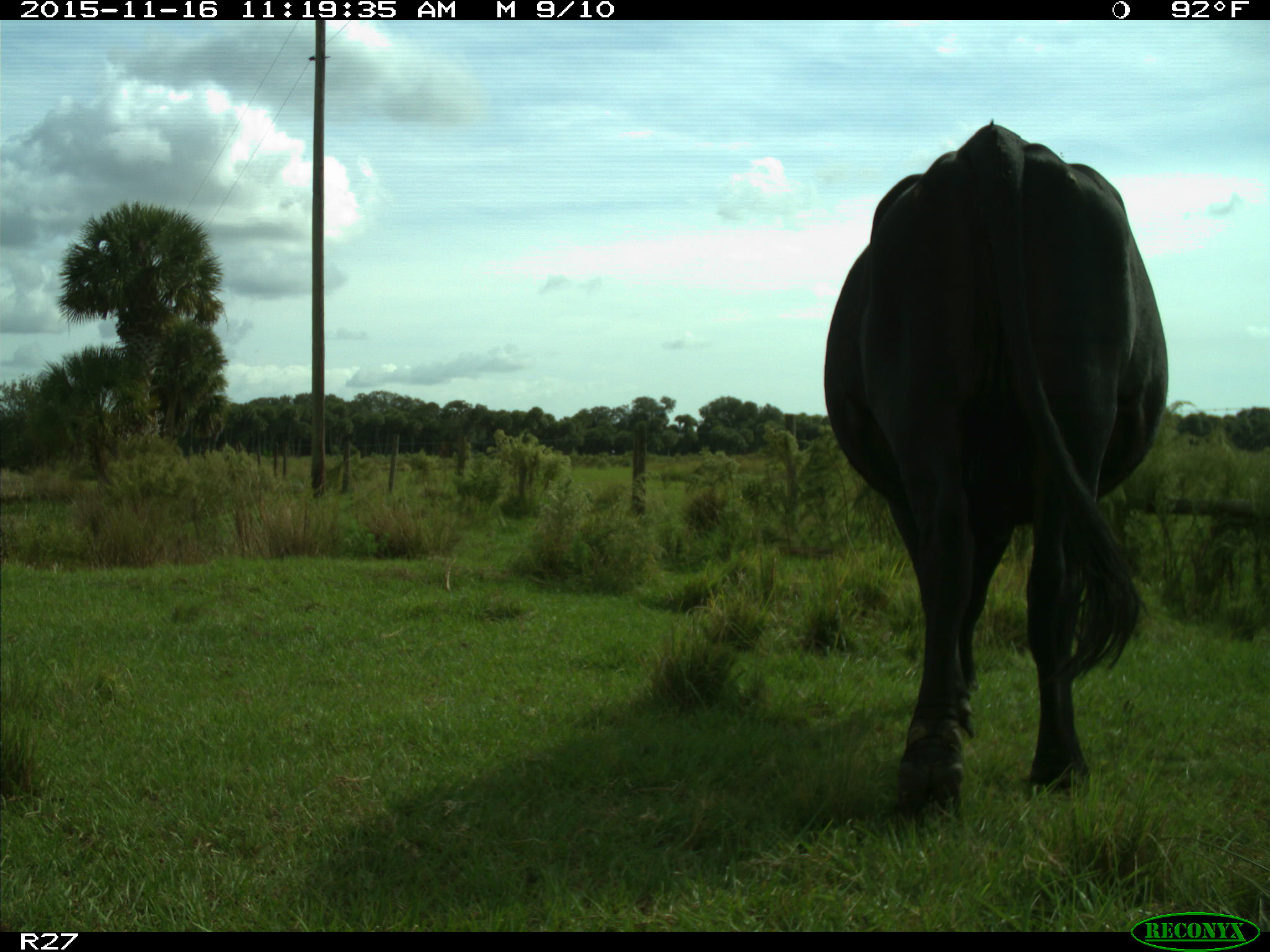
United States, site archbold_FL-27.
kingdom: Animalia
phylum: Chordata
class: Mammalia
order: Artiodactyla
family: Bovidae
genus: Bos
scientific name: Bos taurus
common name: domestic cow